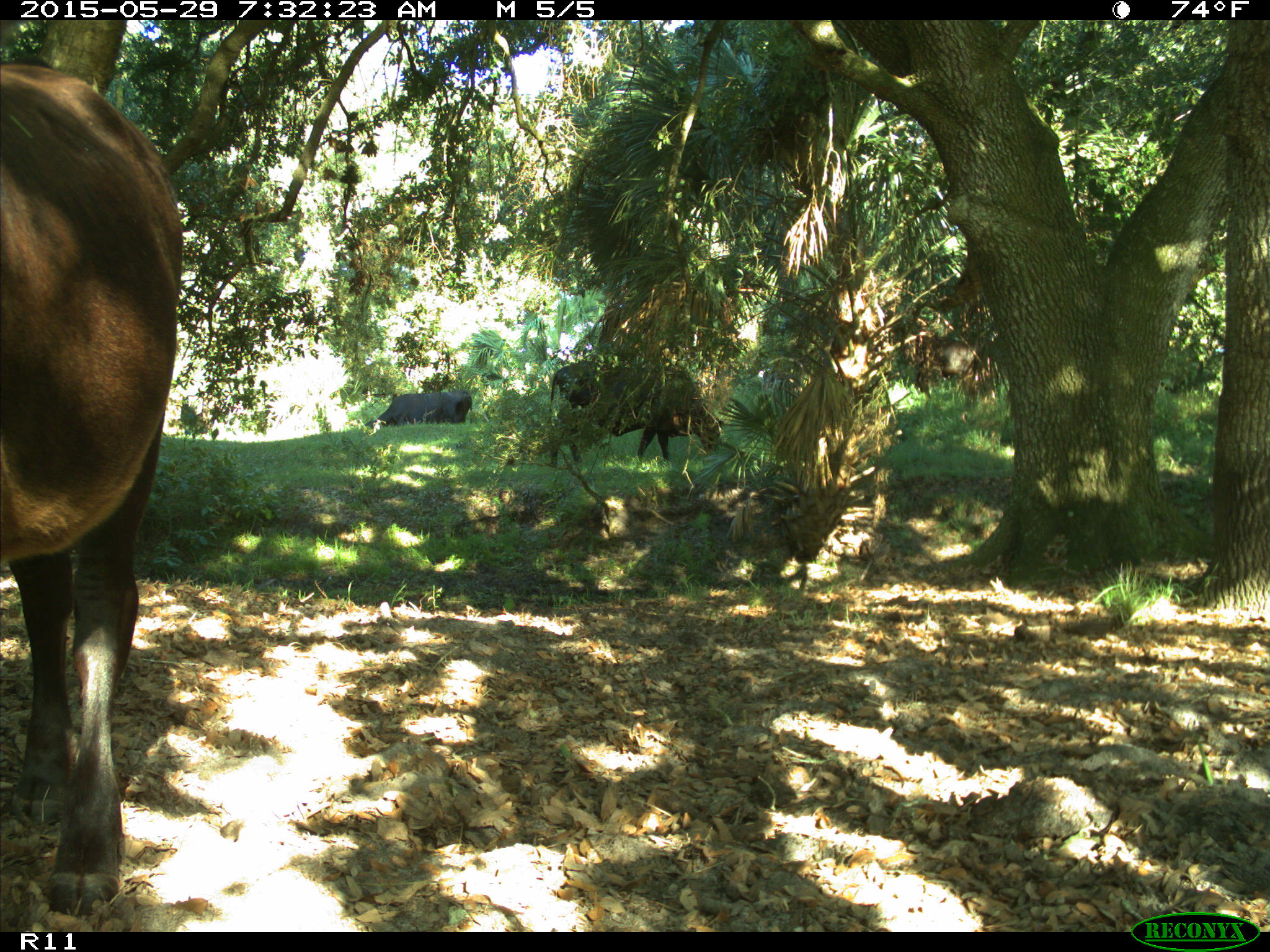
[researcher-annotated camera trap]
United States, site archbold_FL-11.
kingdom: Animalia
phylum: Chordata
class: Mammalia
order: Artiodactyla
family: Bovidae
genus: Bos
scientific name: Bos taurus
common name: domestic cow